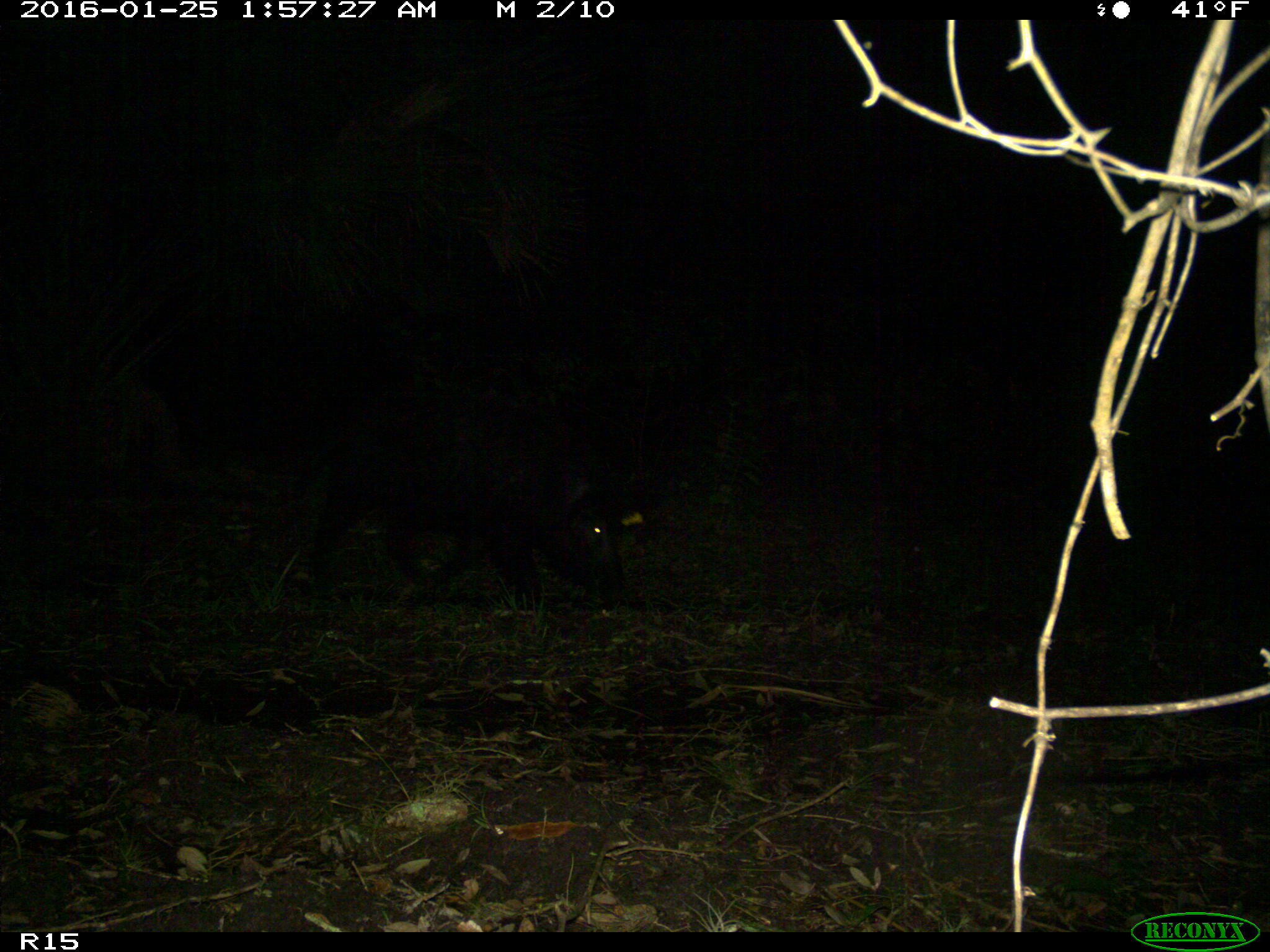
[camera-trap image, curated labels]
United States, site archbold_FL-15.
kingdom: Animalia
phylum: Chordata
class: Mammalia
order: Artiodactyla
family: Suidae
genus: Sus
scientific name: Sus scrofa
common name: wild boar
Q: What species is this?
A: Sus scrofa (wild boar).